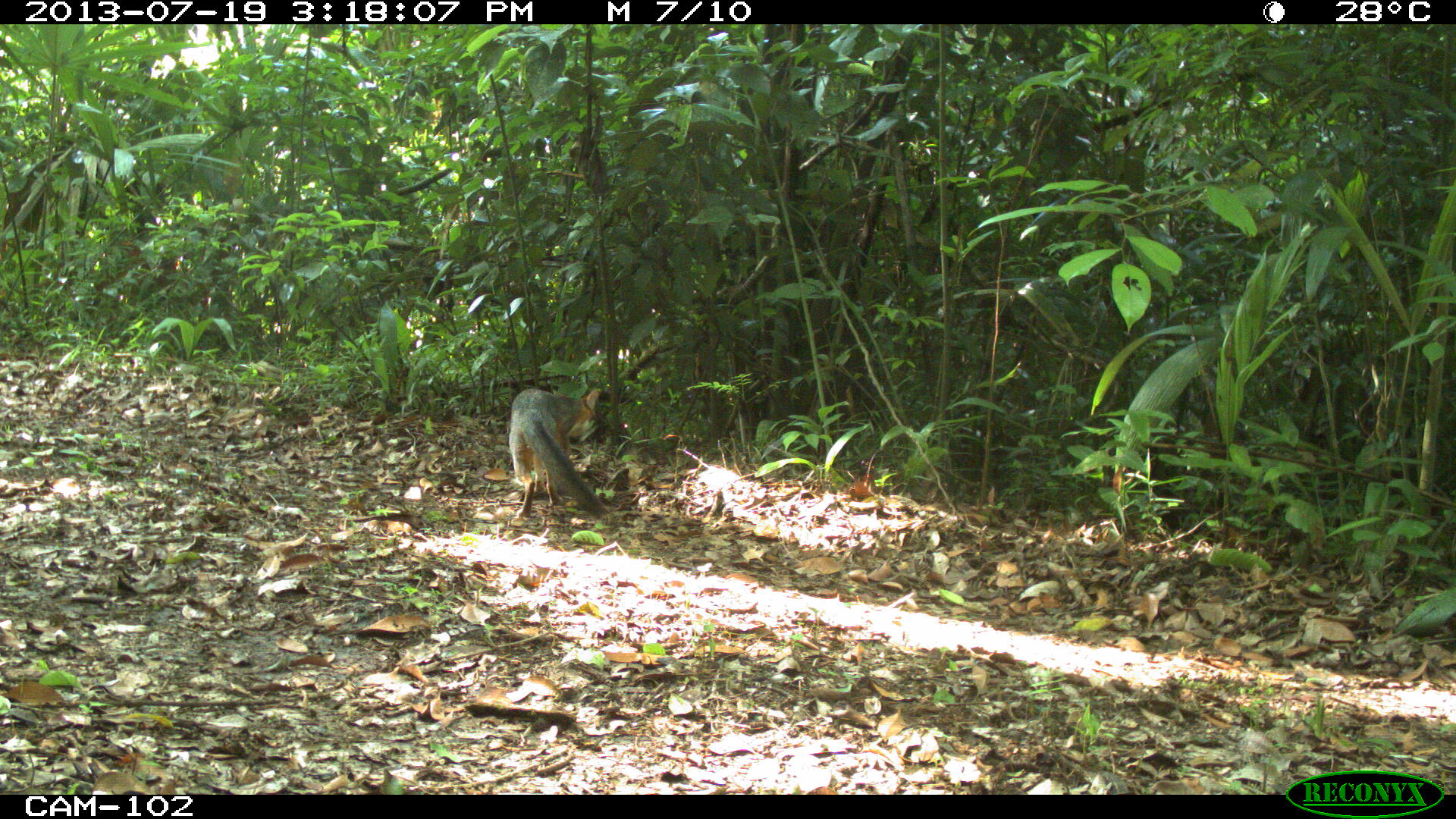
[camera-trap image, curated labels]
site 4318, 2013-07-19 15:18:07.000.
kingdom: Animalia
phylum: Chordata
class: Mammalia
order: Carnivora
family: Canidae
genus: Urocyon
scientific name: Urocyon cinereoargenteus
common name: gray fox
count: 1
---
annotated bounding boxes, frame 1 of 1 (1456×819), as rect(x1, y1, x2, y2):
urocyon cinereoargenteus: rect(508, 388, 610, 517)